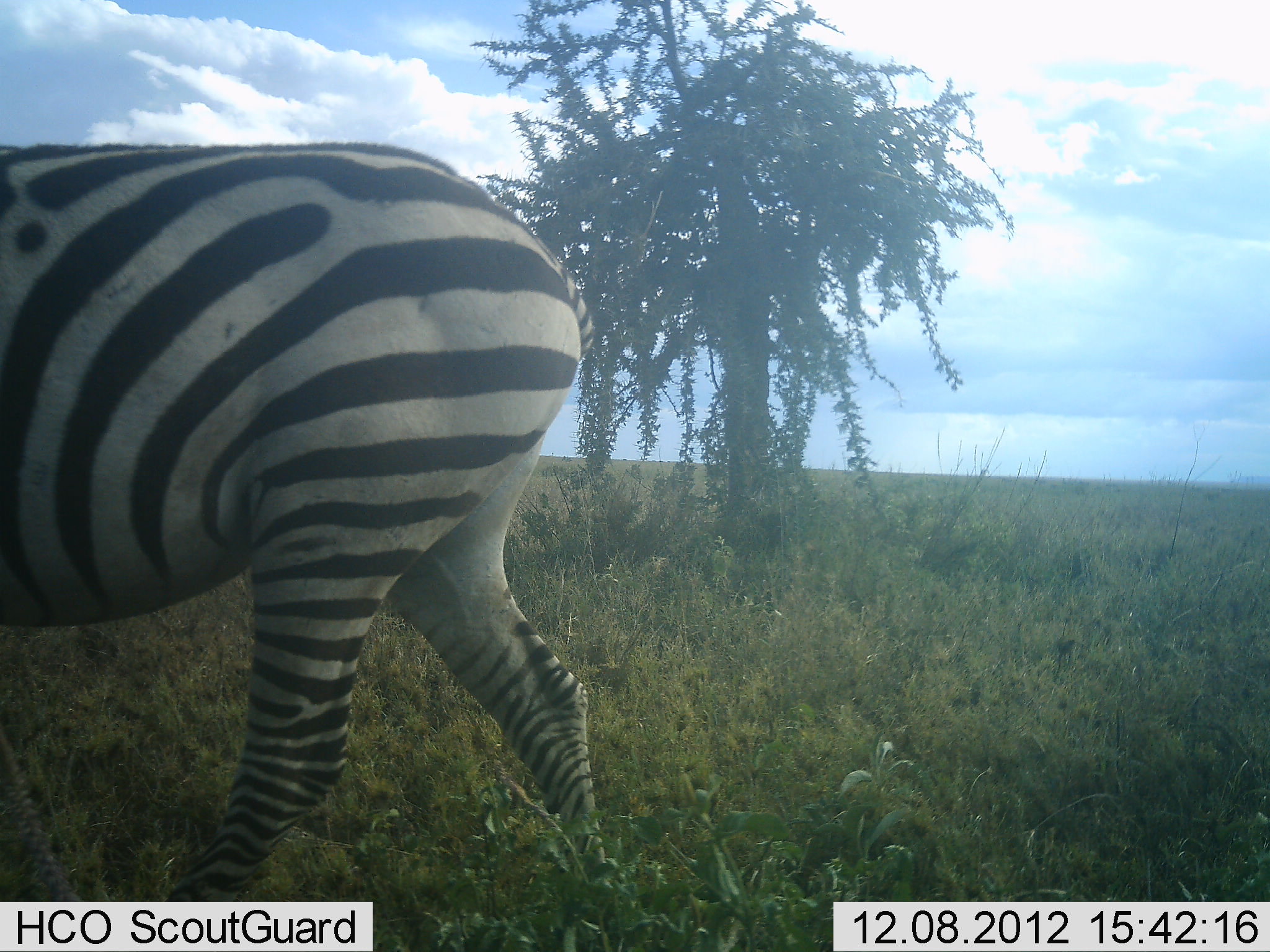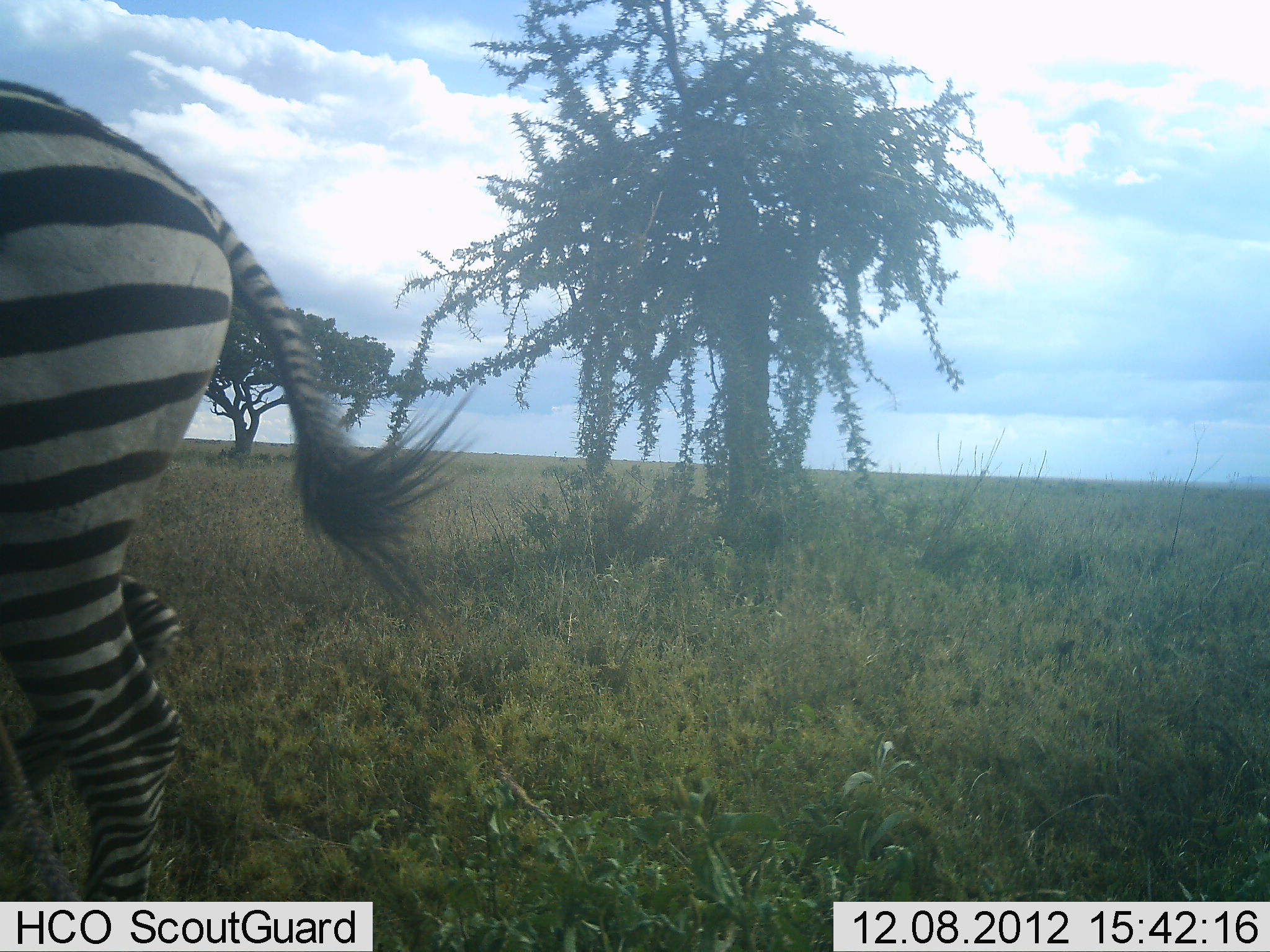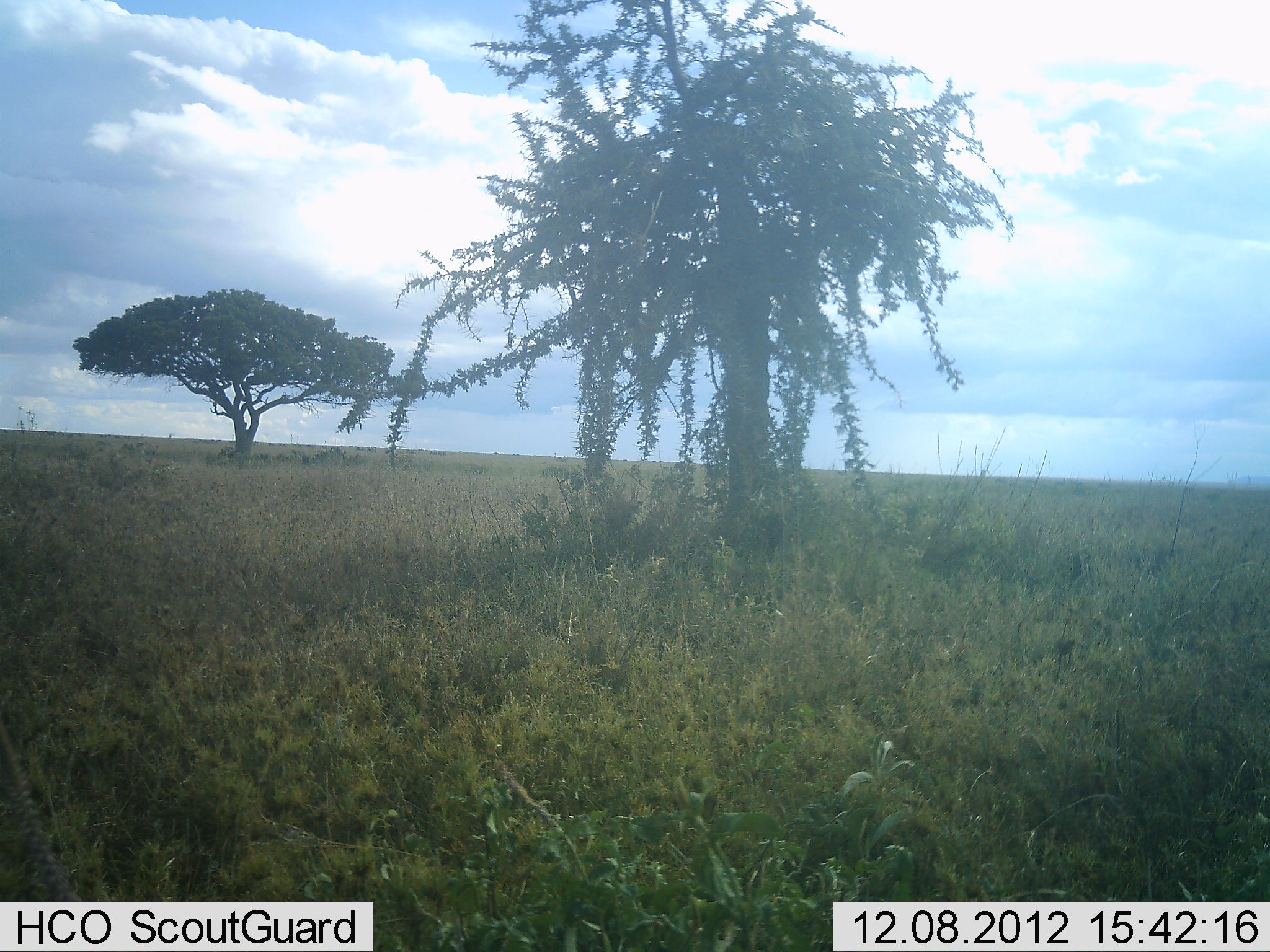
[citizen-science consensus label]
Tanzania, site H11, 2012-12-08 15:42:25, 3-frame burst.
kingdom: Animalia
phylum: Chordata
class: Mammalia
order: Perissodactyla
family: Equidae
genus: Equus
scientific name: Equus quagga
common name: plains zebra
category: zebra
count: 1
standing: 0%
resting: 0%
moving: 100%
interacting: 0%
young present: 0%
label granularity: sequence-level